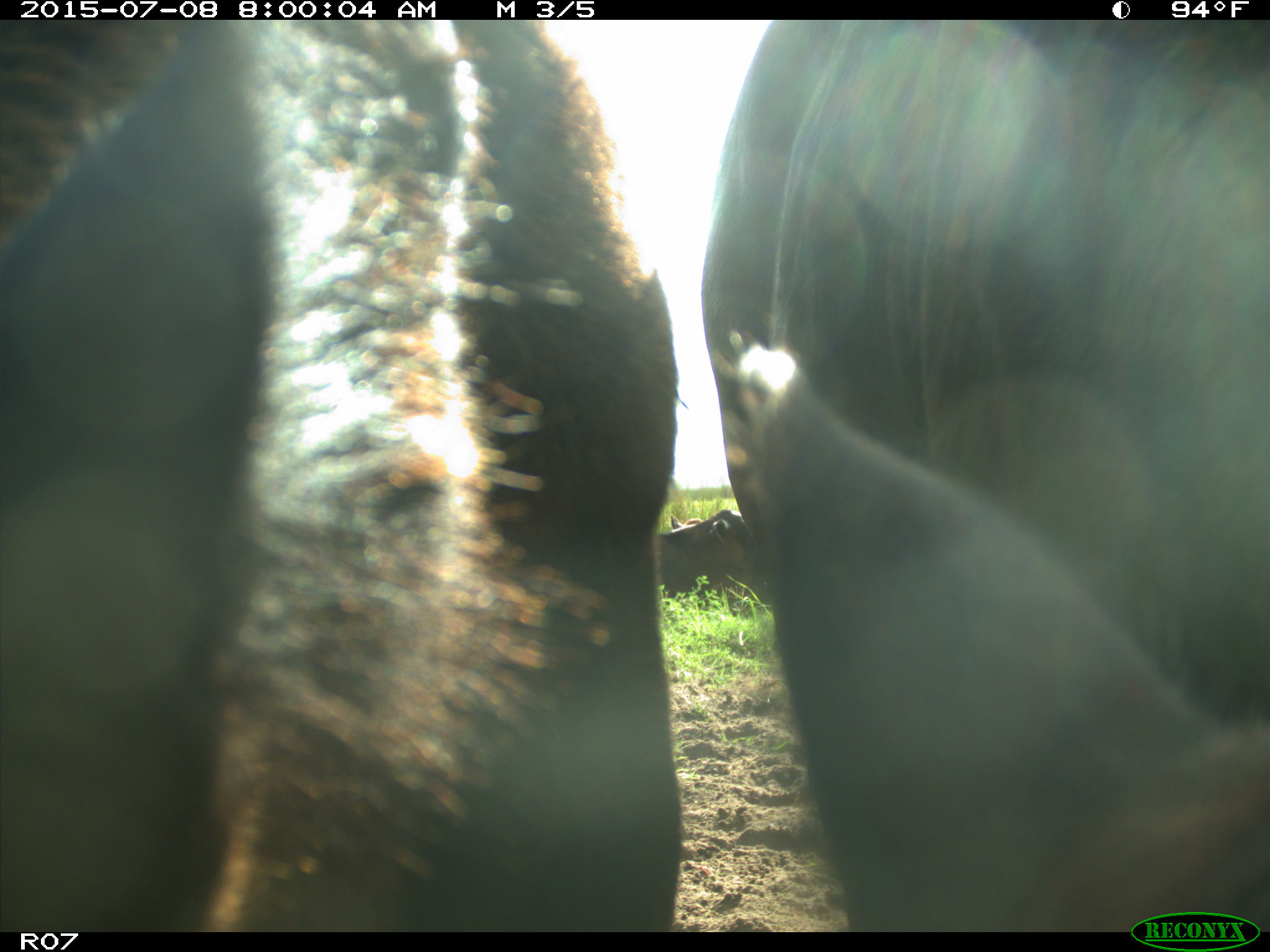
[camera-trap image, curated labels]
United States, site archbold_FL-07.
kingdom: Animalia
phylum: Chordata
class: Mammalia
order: Artiodactyla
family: Bovidae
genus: Bos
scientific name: Bos taurus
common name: domestic cow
Bos taurus (domestic cow).